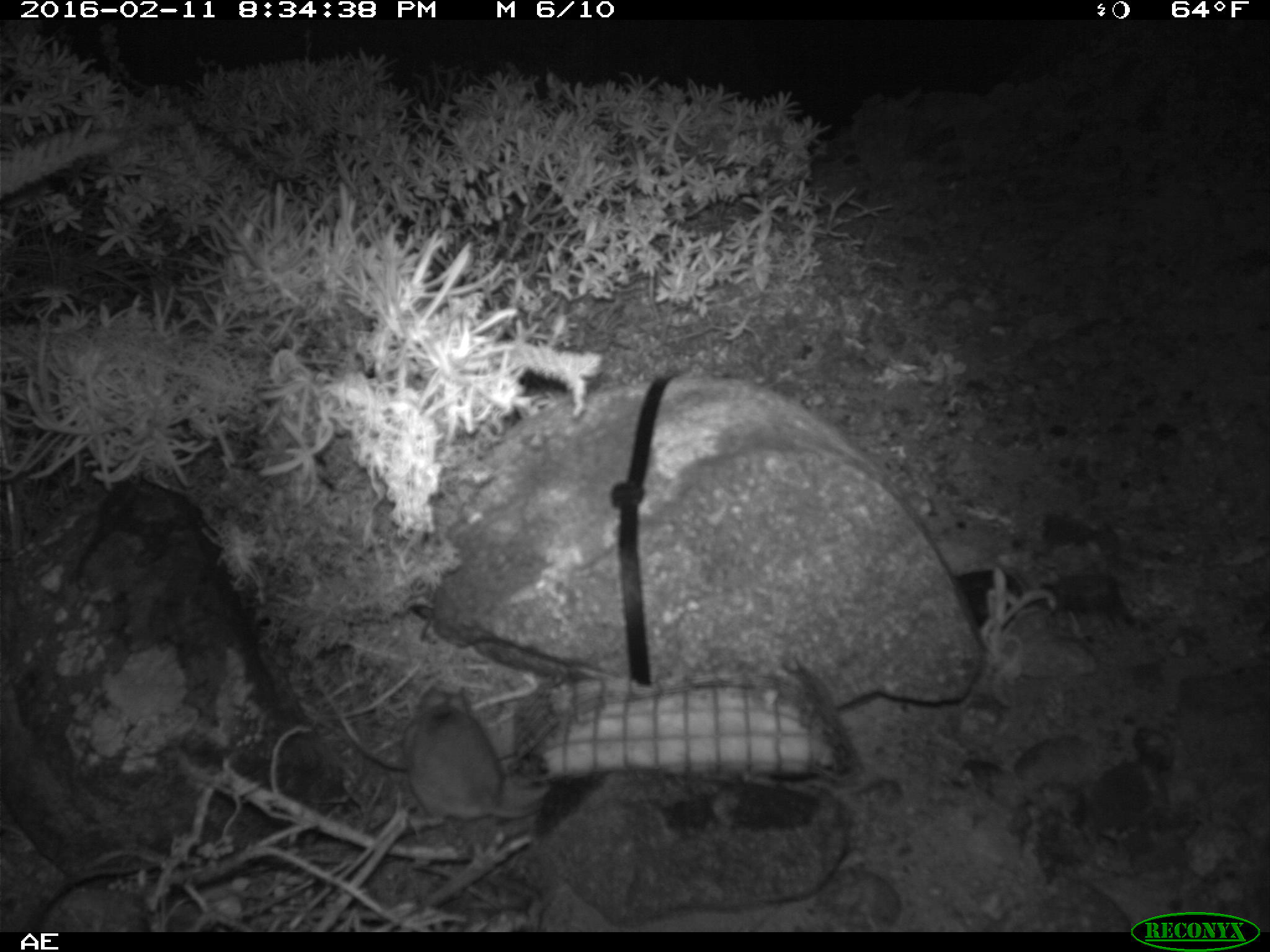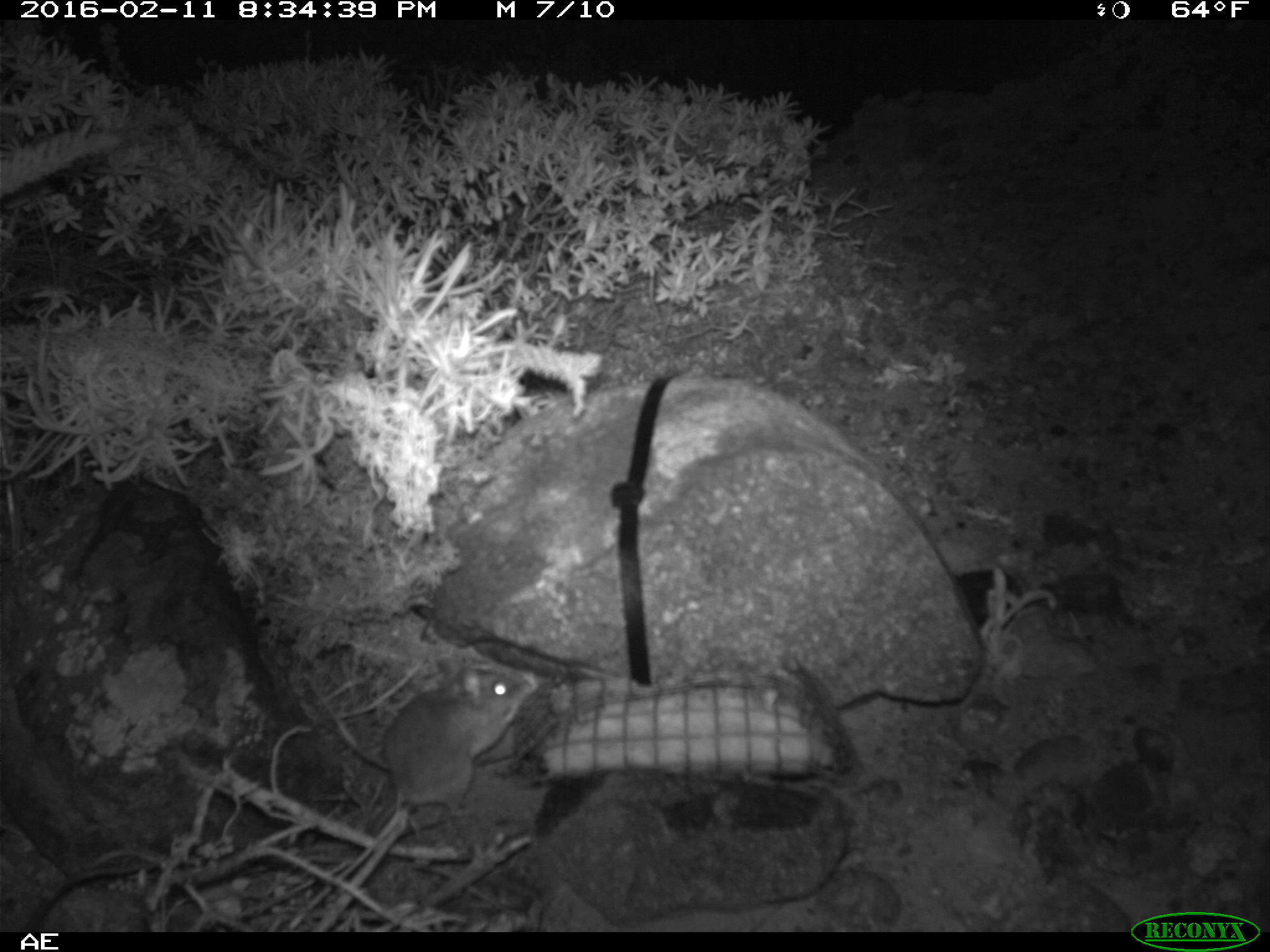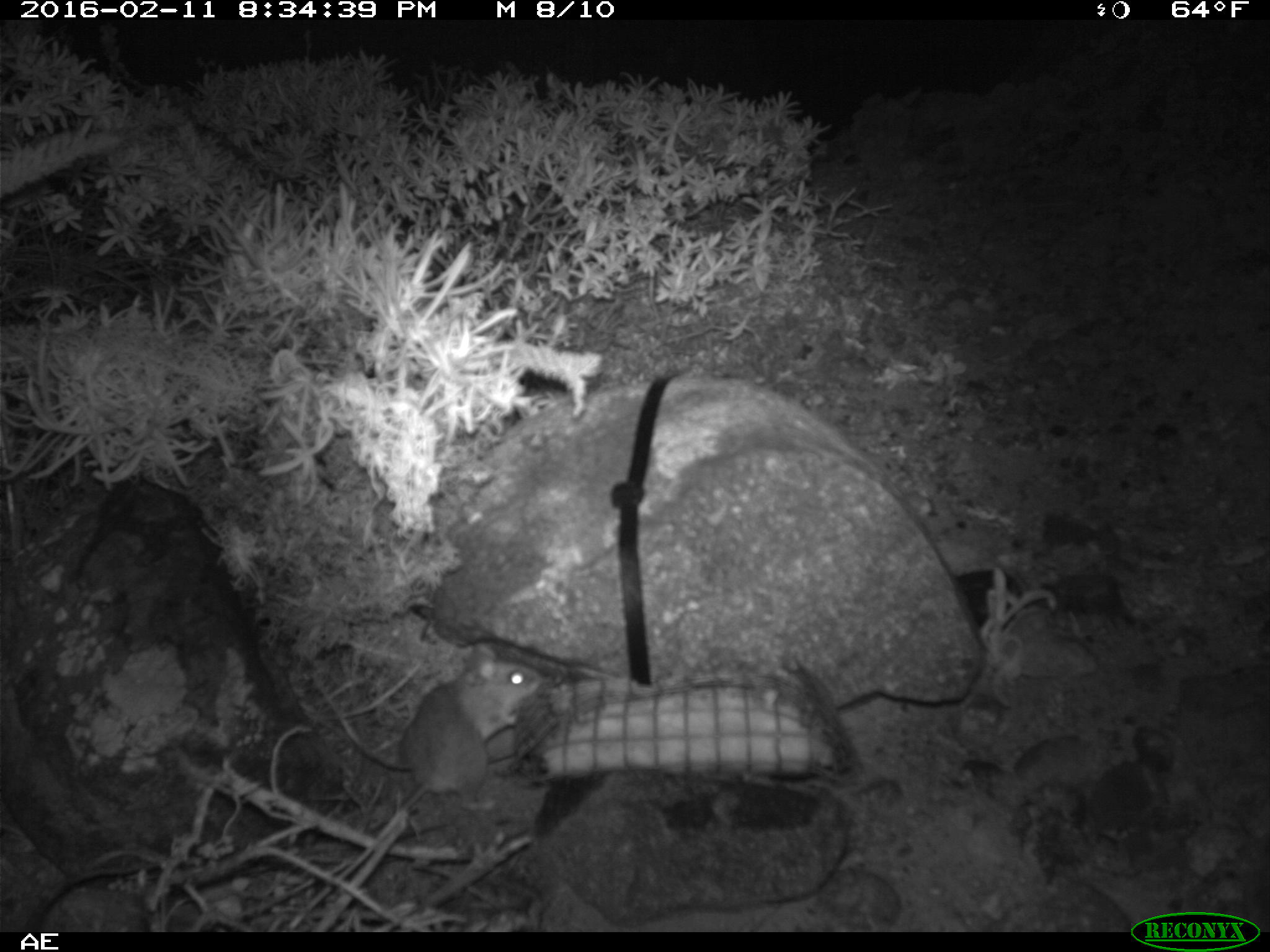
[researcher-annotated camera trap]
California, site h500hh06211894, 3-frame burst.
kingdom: Animalia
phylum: Chordata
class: Mammalia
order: Rodentia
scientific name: Rodentia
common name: rodent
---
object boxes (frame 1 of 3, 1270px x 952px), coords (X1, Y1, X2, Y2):
rodent: (400, 683, 546, 824)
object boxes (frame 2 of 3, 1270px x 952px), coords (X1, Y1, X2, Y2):
rodent: (375, 656, 524, 842)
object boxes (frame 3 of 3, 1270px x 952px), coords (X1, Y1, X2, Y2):
rodent: (383, 641, 543, 826)